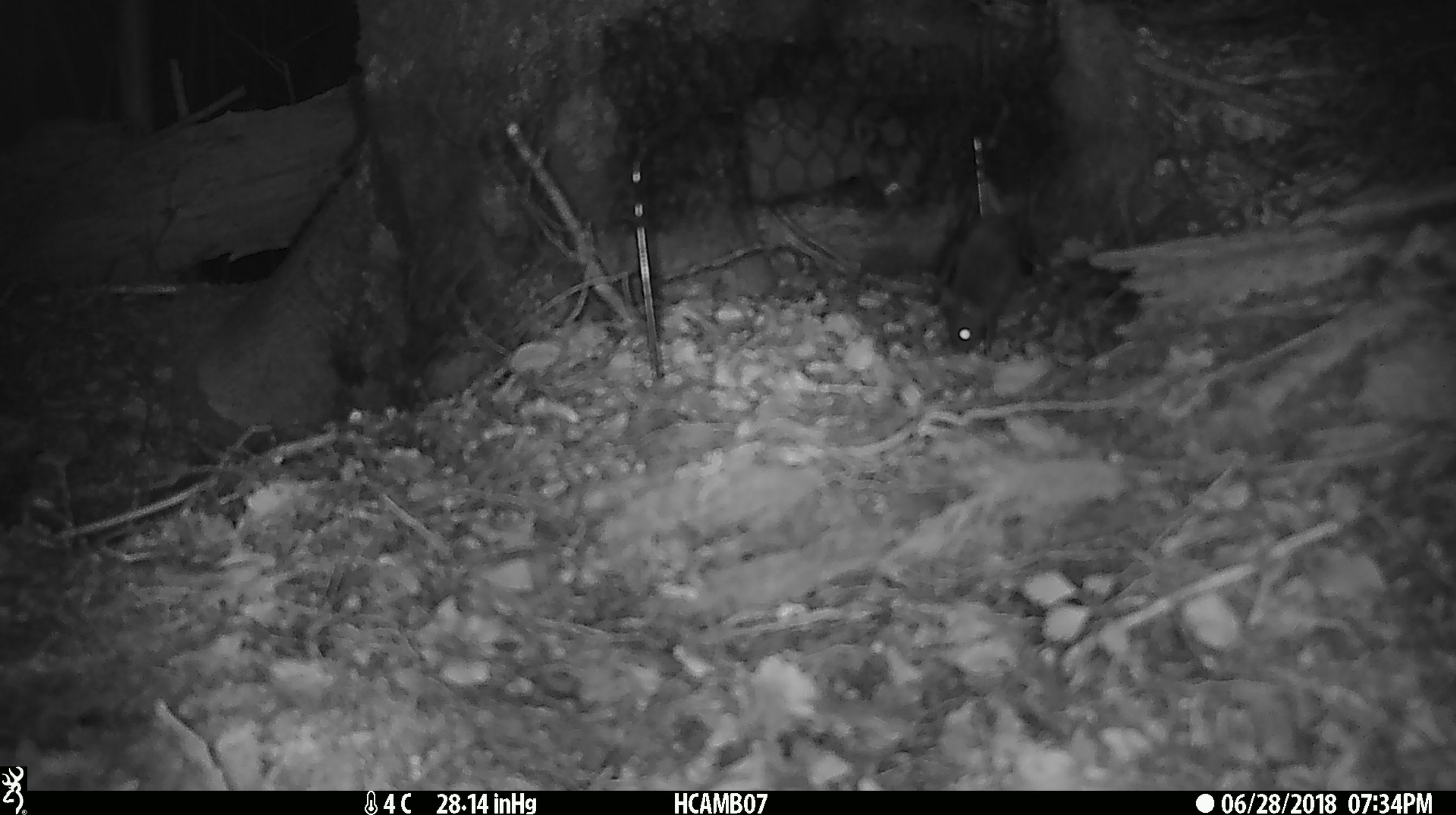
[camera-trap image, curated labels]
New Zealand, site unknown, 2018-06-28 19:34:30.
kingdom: Animalia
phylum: Chordata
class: Mammalia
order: Rodentia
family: Muridae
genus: Mus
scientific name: Mus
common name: mouse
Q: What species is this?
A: Mouse (Mus).